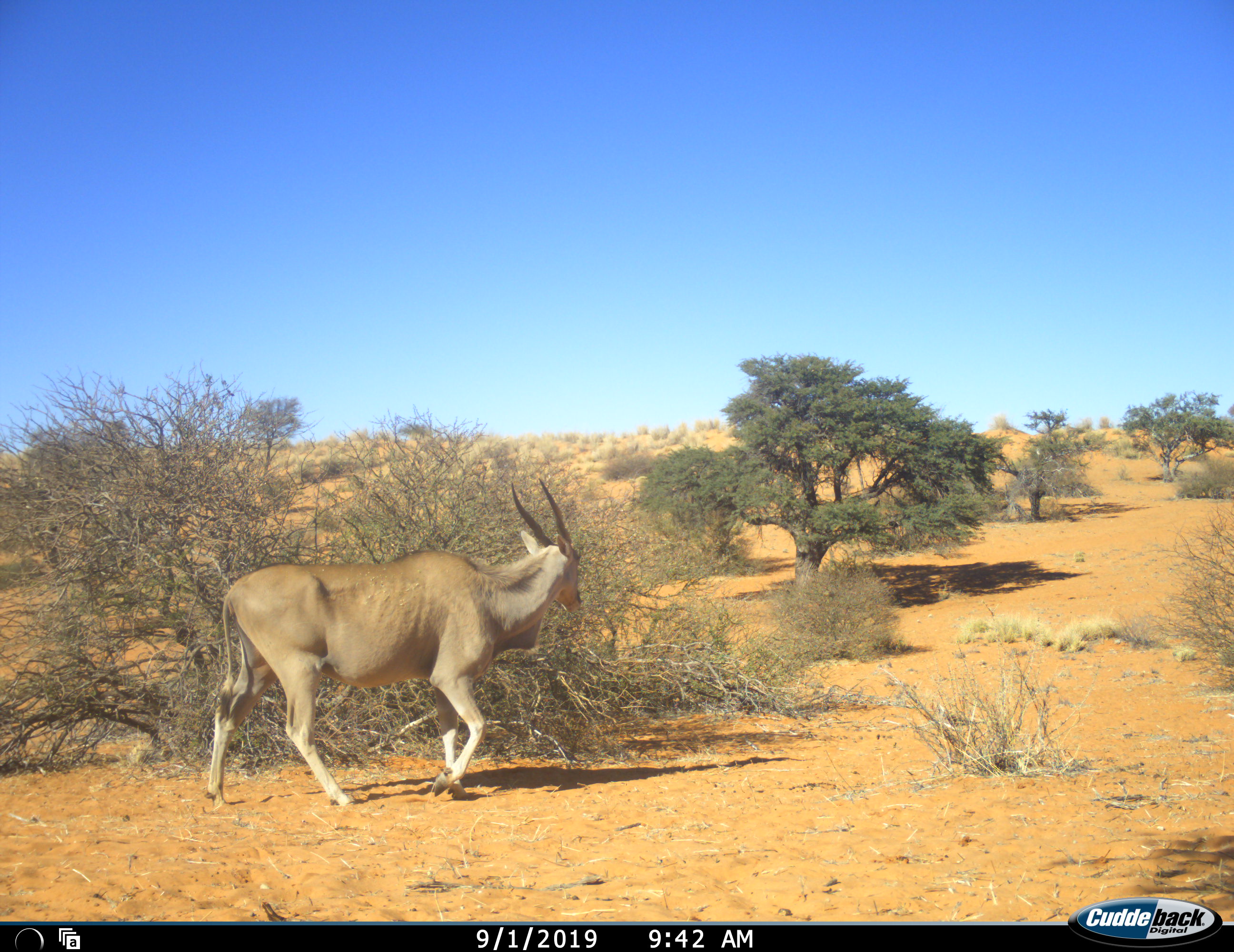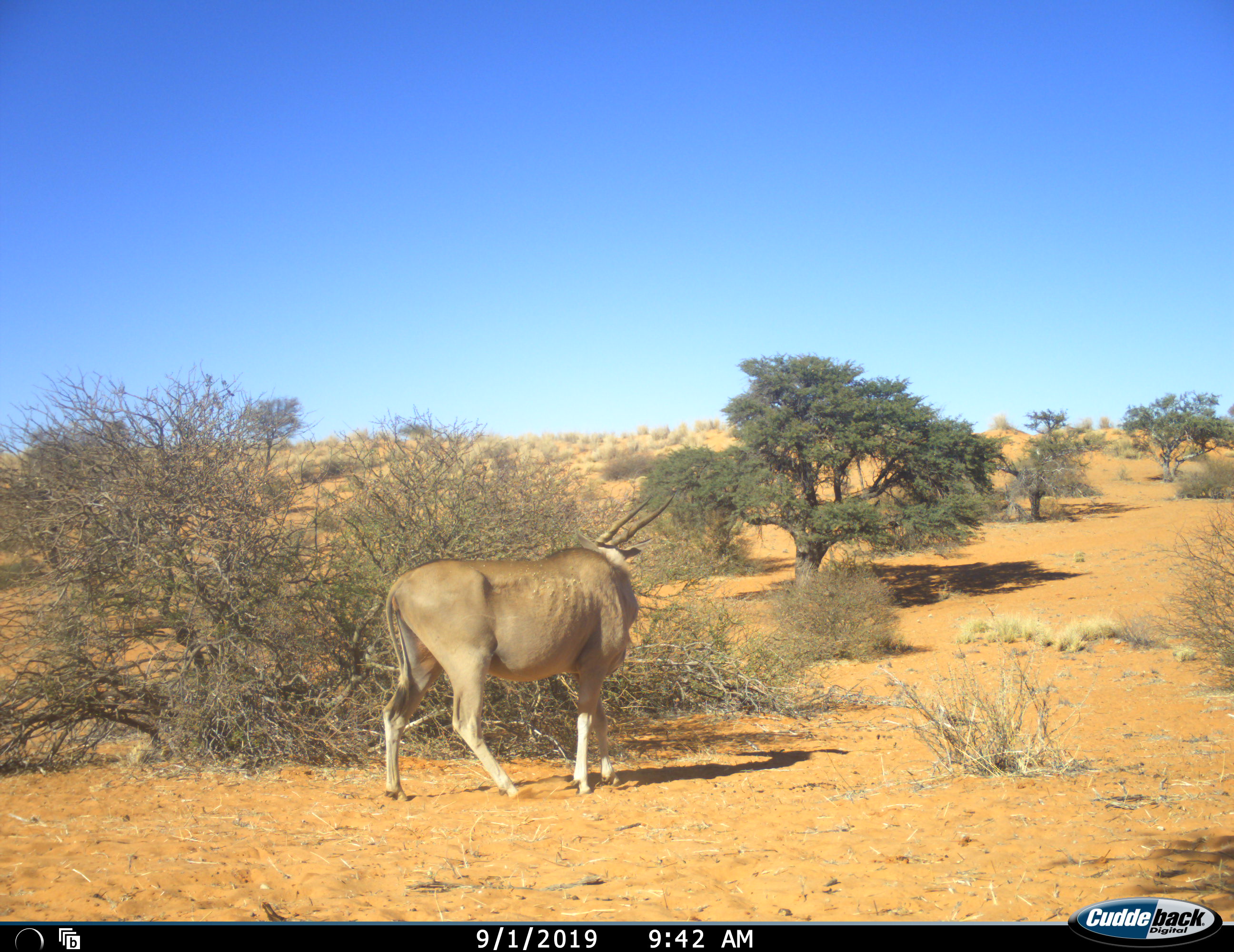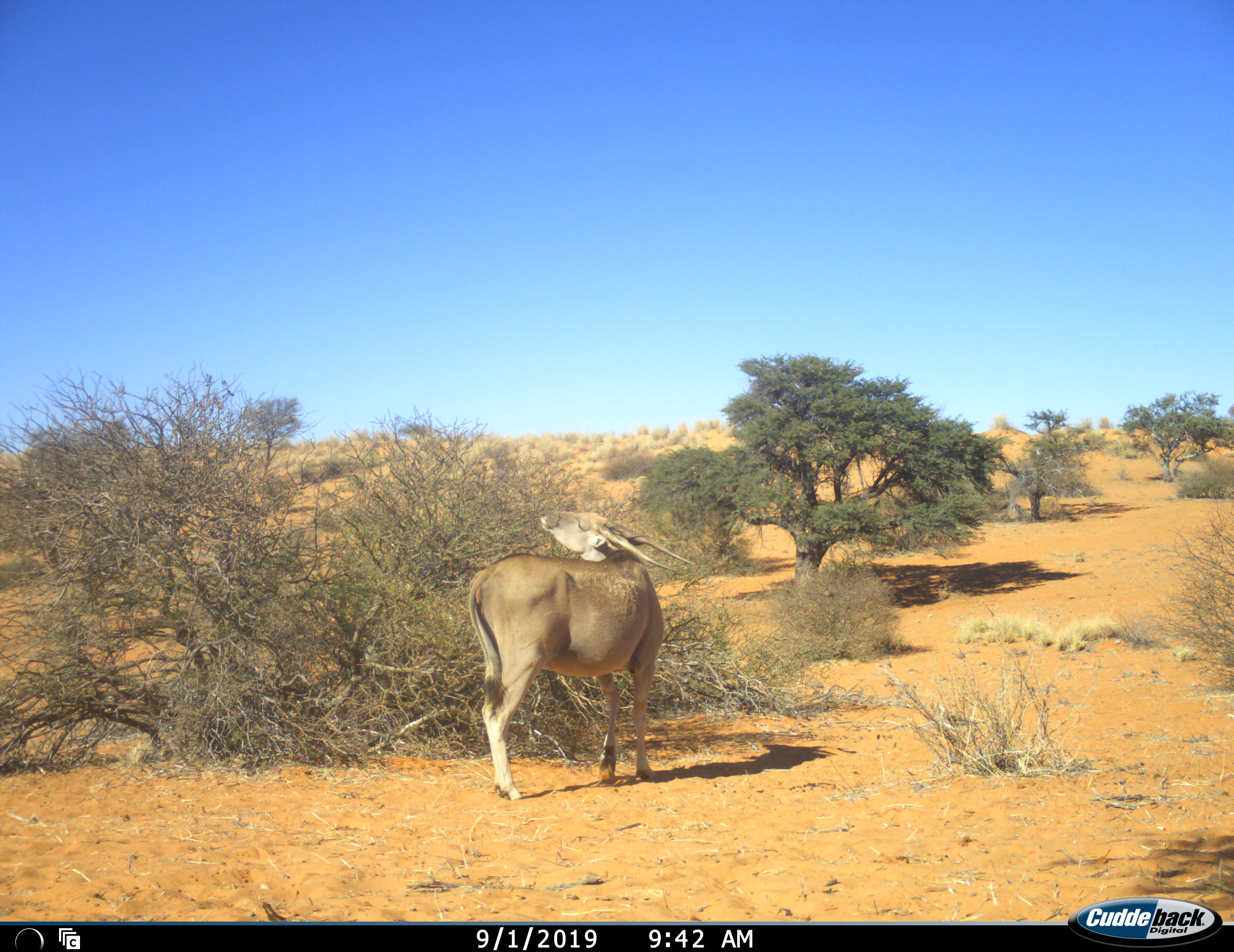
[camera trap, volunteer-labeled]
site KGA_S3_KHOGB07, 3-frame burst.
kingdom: Animalia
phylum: Chordata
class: Mammalia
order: Artiodactyla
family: Bovidae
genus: Tragelaphus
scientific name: Tragelaphus oryx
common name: eland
Eland (Tragelaphus oryx), count 1. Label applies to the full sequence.